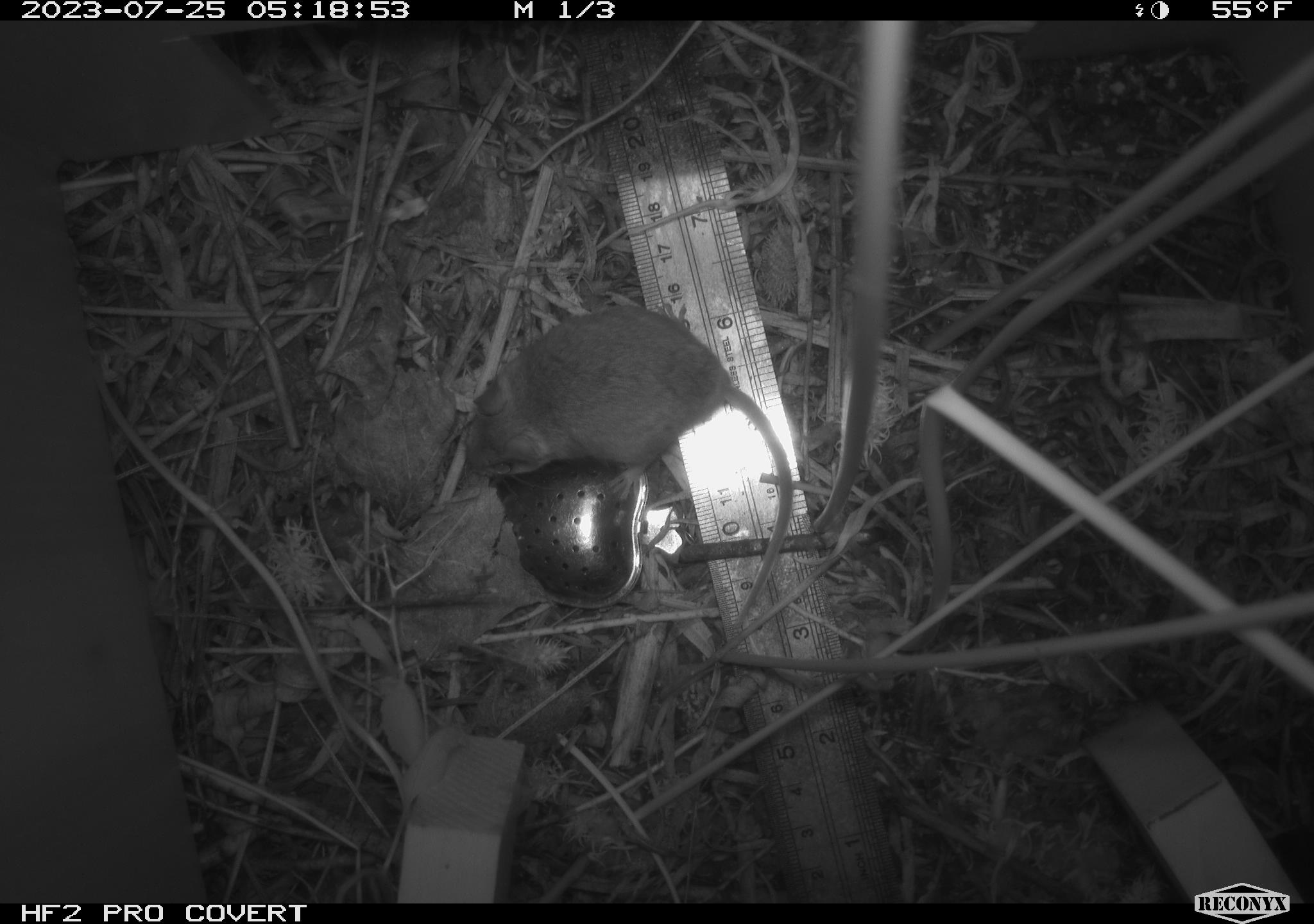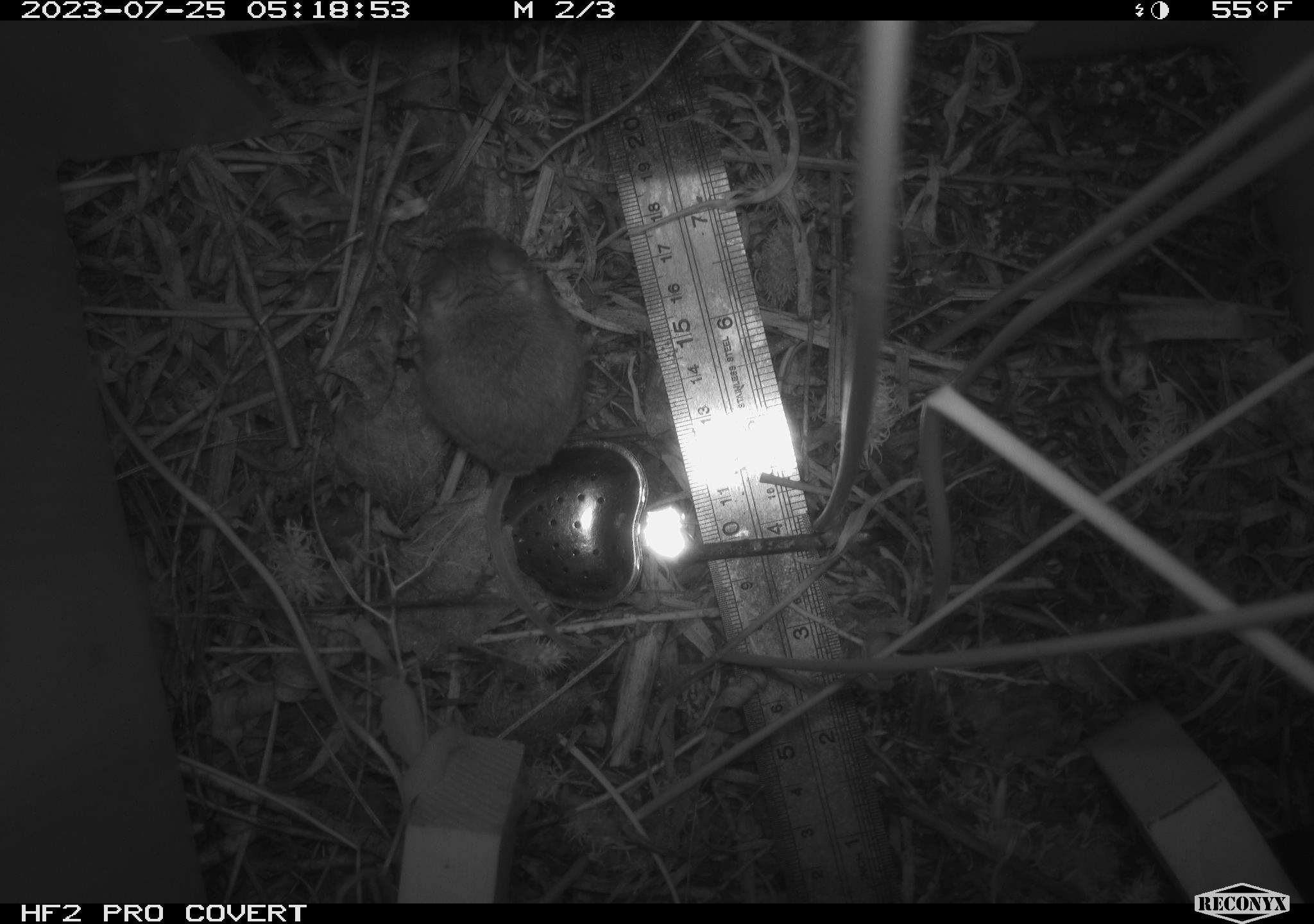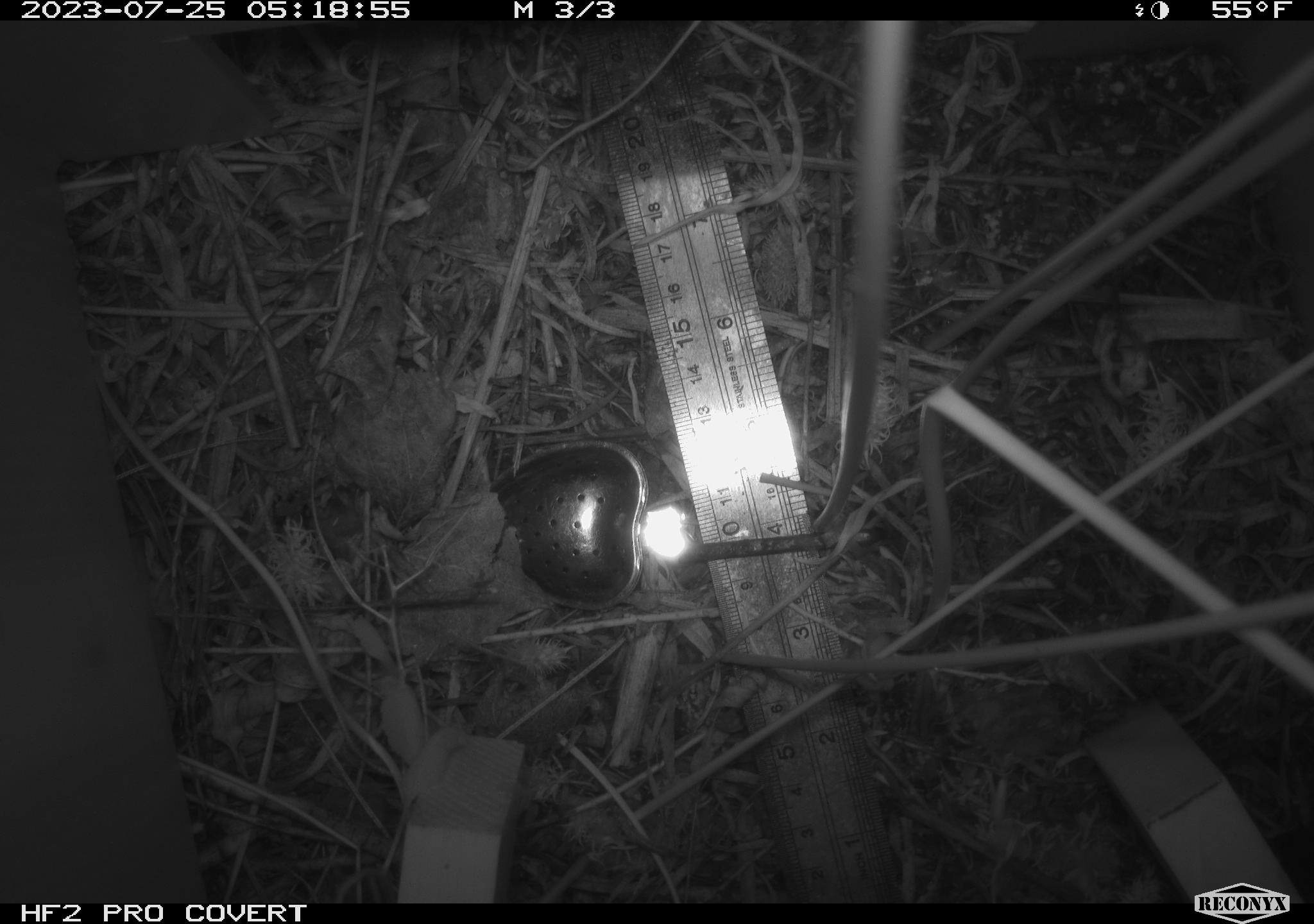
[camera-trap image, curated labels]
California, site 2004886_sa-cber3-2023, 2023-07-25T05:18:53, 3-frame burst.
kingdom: Animalia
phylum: Chordata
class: Mammalia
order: Rodentia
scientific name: Rodentia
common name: mouse species